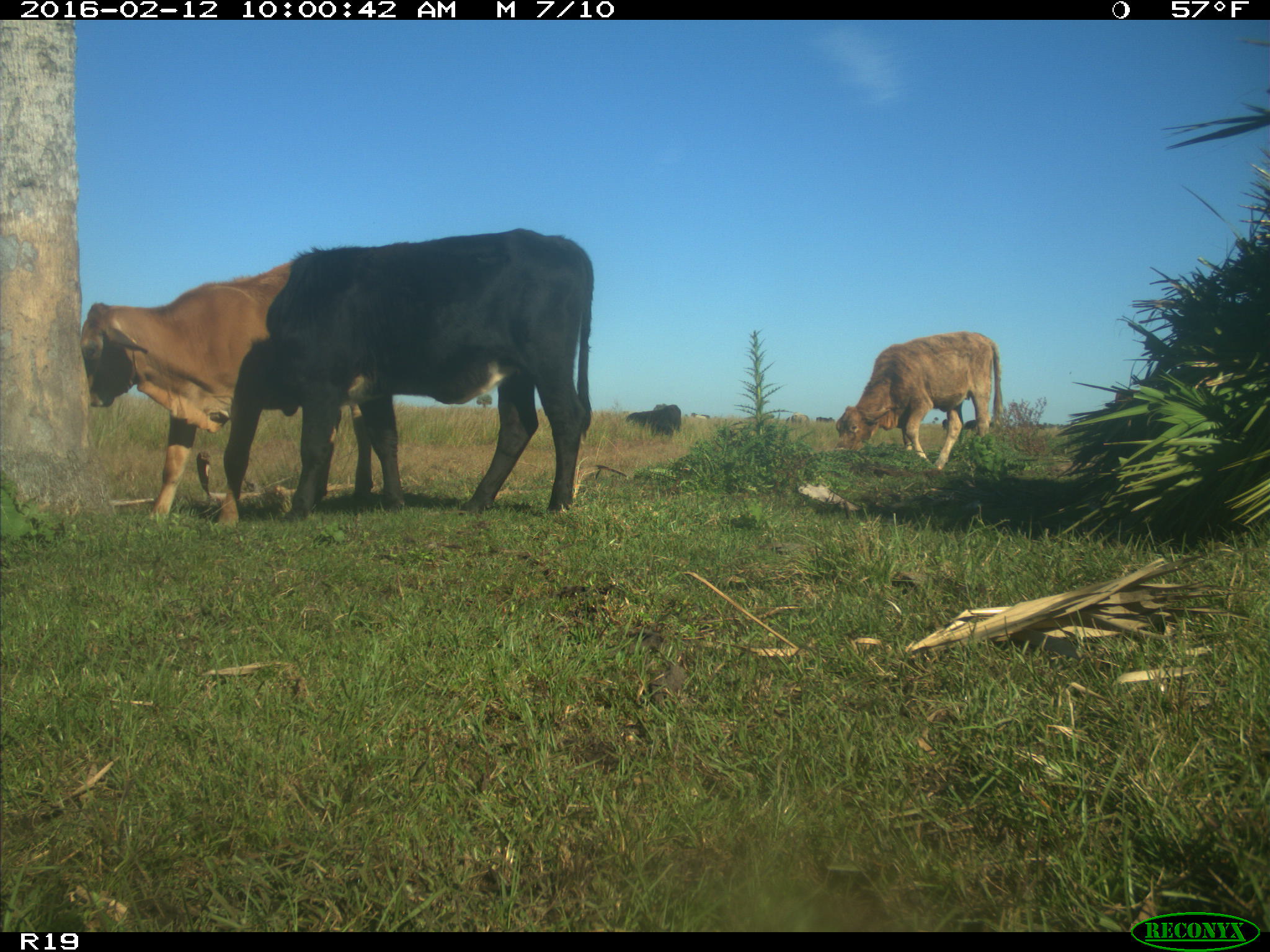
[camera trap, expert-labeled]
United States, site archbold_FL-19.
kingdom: Animalia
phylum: Chordata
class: Mammalia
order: Artiodactyla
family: Bovidae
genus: Bos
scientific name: Bos taurus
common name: domestic cow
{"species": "Bos taurus (domestic cow)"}